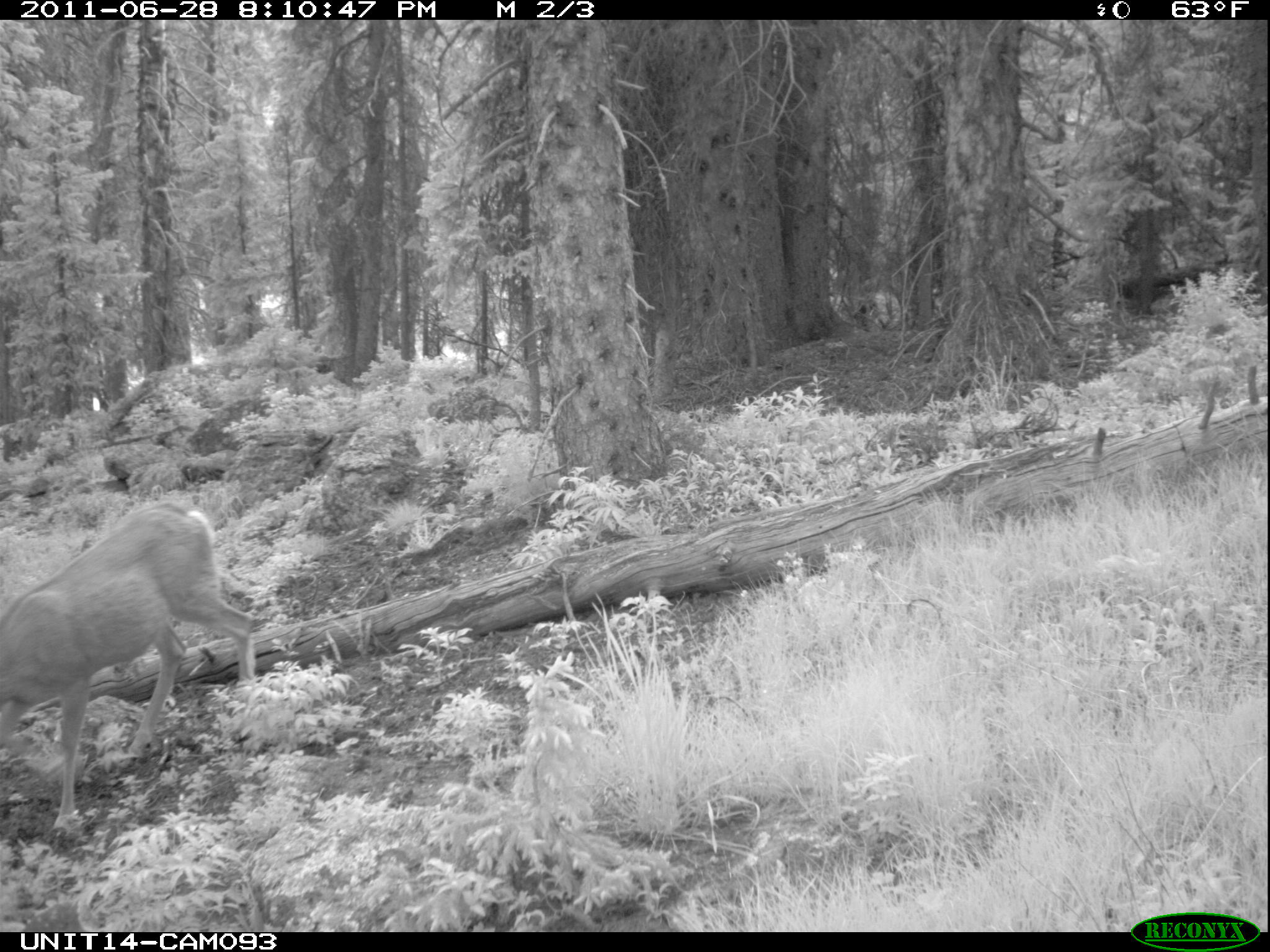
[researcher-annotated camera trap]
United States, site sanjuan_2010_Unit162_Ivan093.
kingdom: Animalia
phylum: Chordata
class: Mammalia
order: Artiodactyla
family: Cervidae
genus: Odocoileus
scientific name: Odocoileus hemionus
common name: mule deer